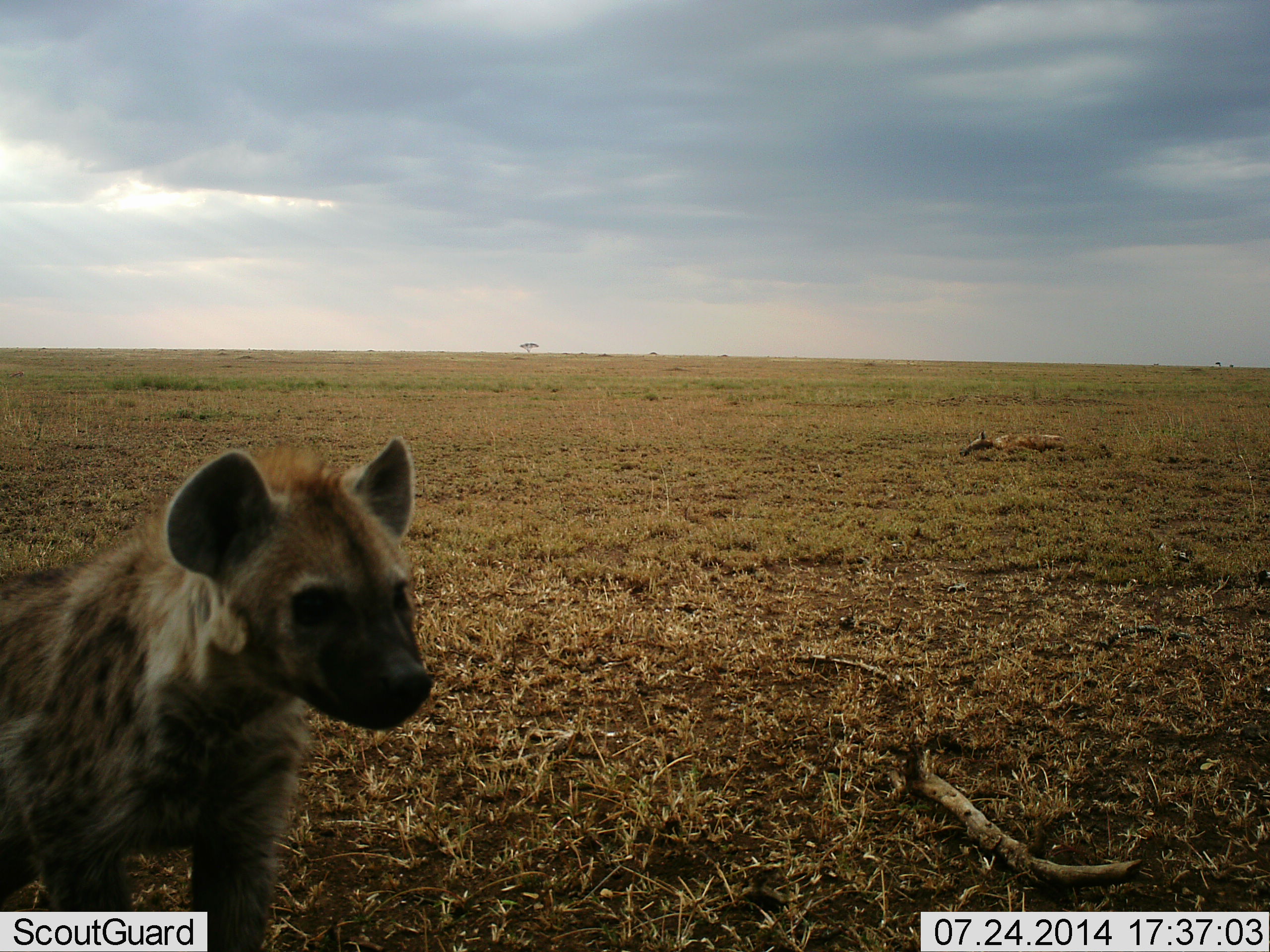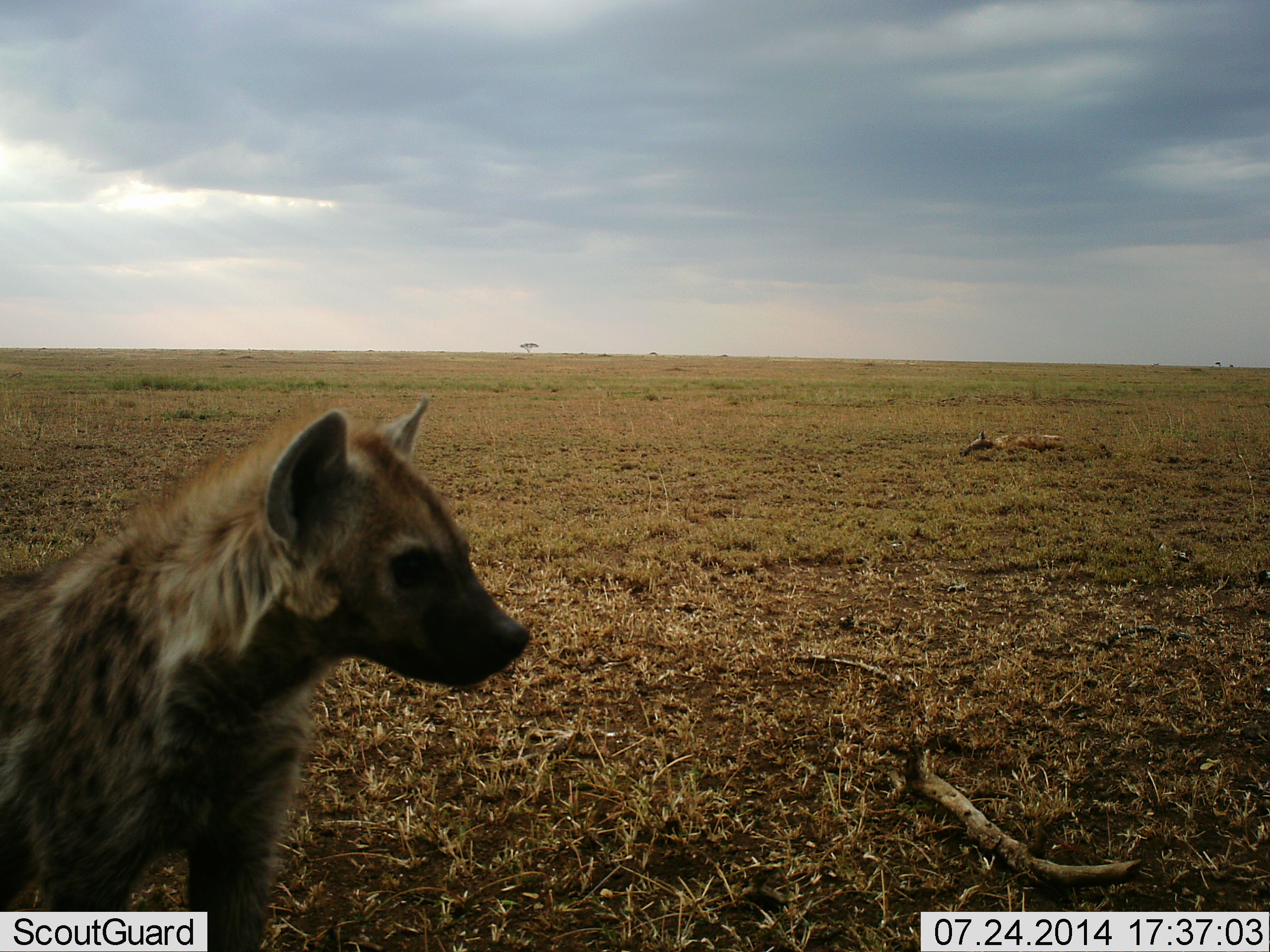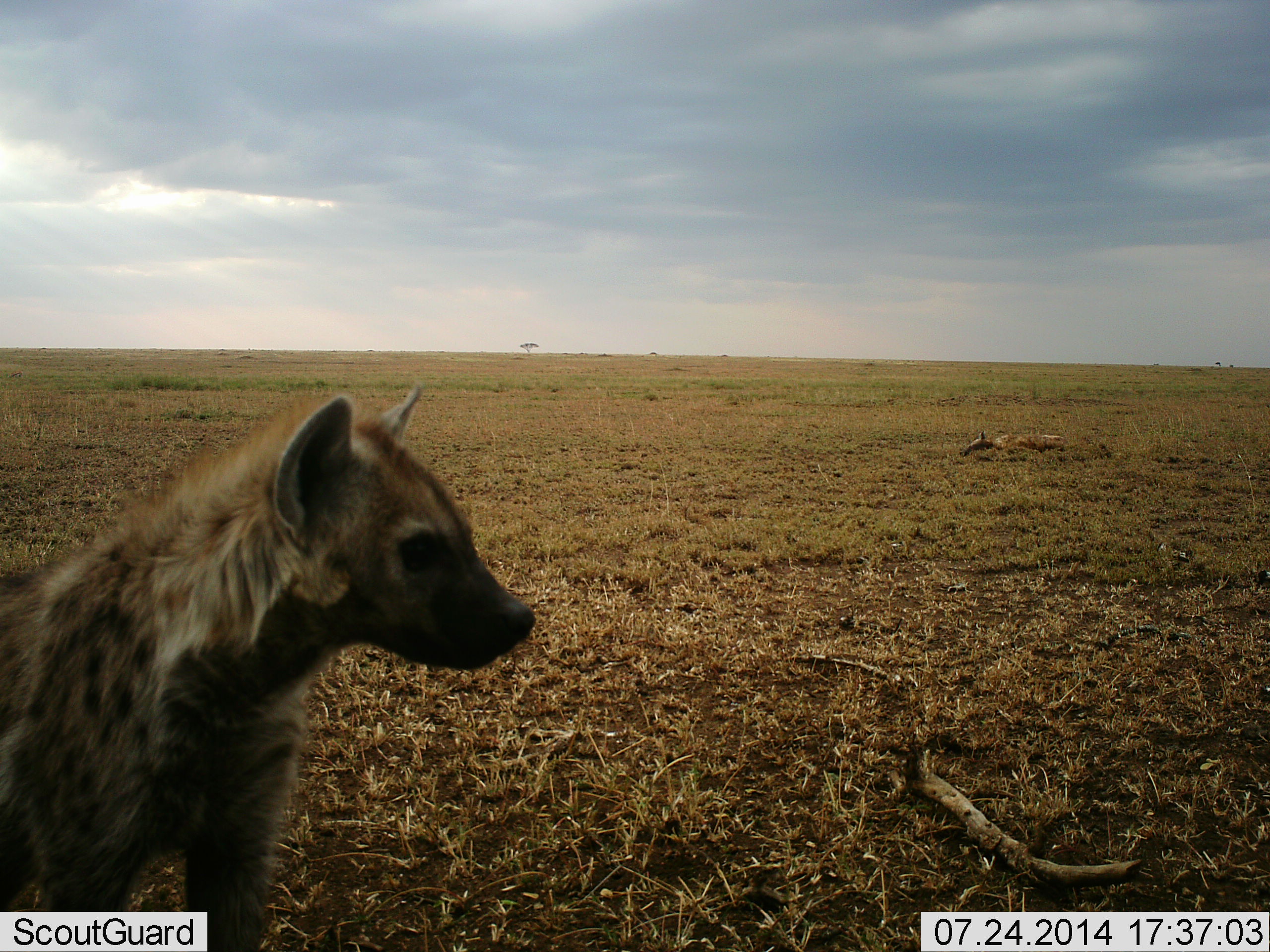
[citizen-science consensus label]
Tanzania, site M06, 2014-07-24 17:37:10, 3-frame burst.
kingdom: Animalia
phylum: Chordata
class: Mammalia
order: Carnivora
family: Hyaenidae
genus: Crocuta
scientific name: Crocuta crocuta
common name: spotted hyena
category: hyenaspotted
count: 1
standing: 90%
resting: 10%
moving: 20%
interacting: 0%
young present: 10%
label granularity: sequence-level